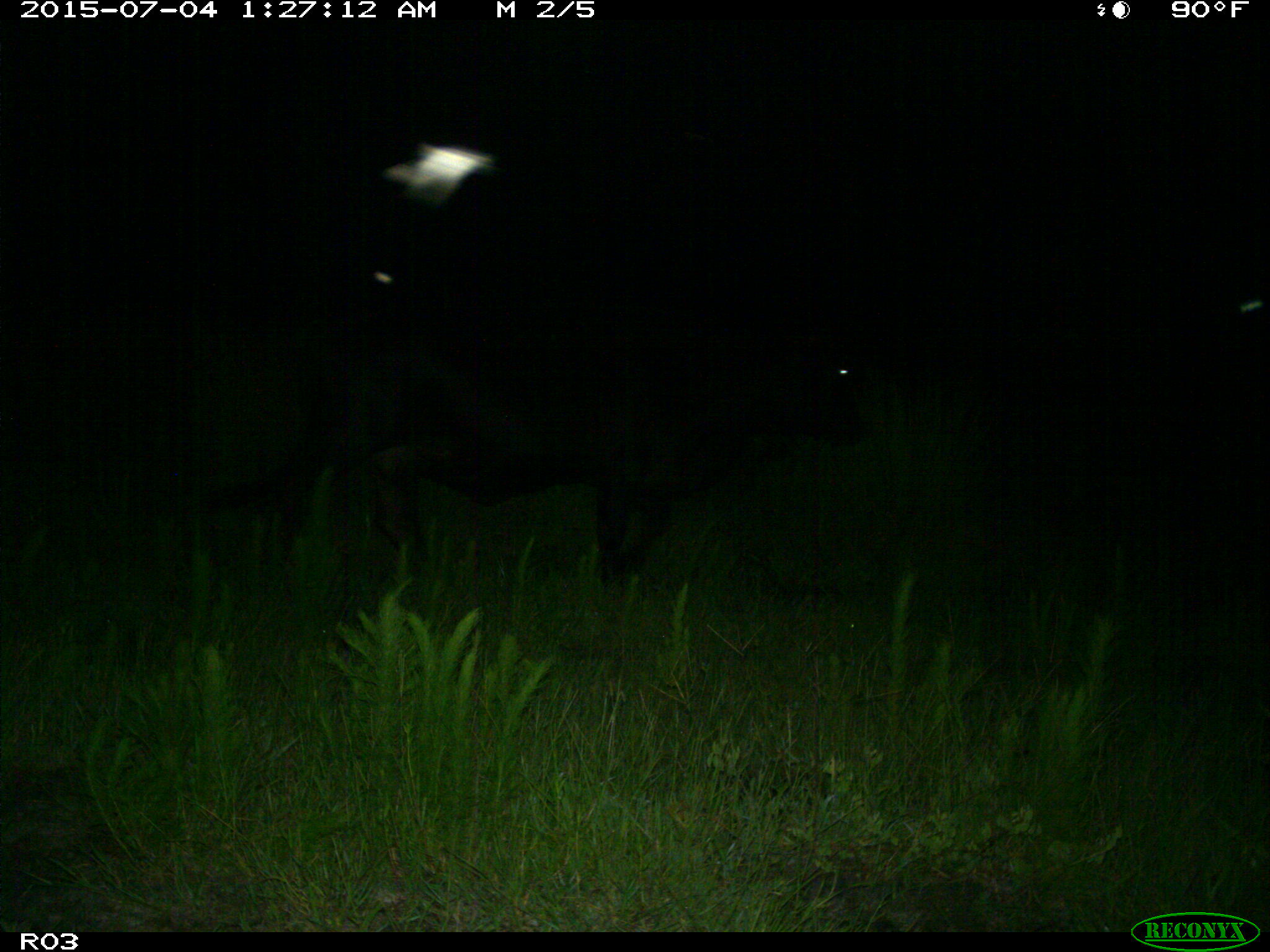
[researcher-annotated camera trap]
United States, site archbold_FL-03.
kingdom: Animalia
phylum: Chordata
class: Mammalia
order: Artiodactyla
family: Bovidae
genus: Bos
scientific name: Bos taurus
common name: domestic cow